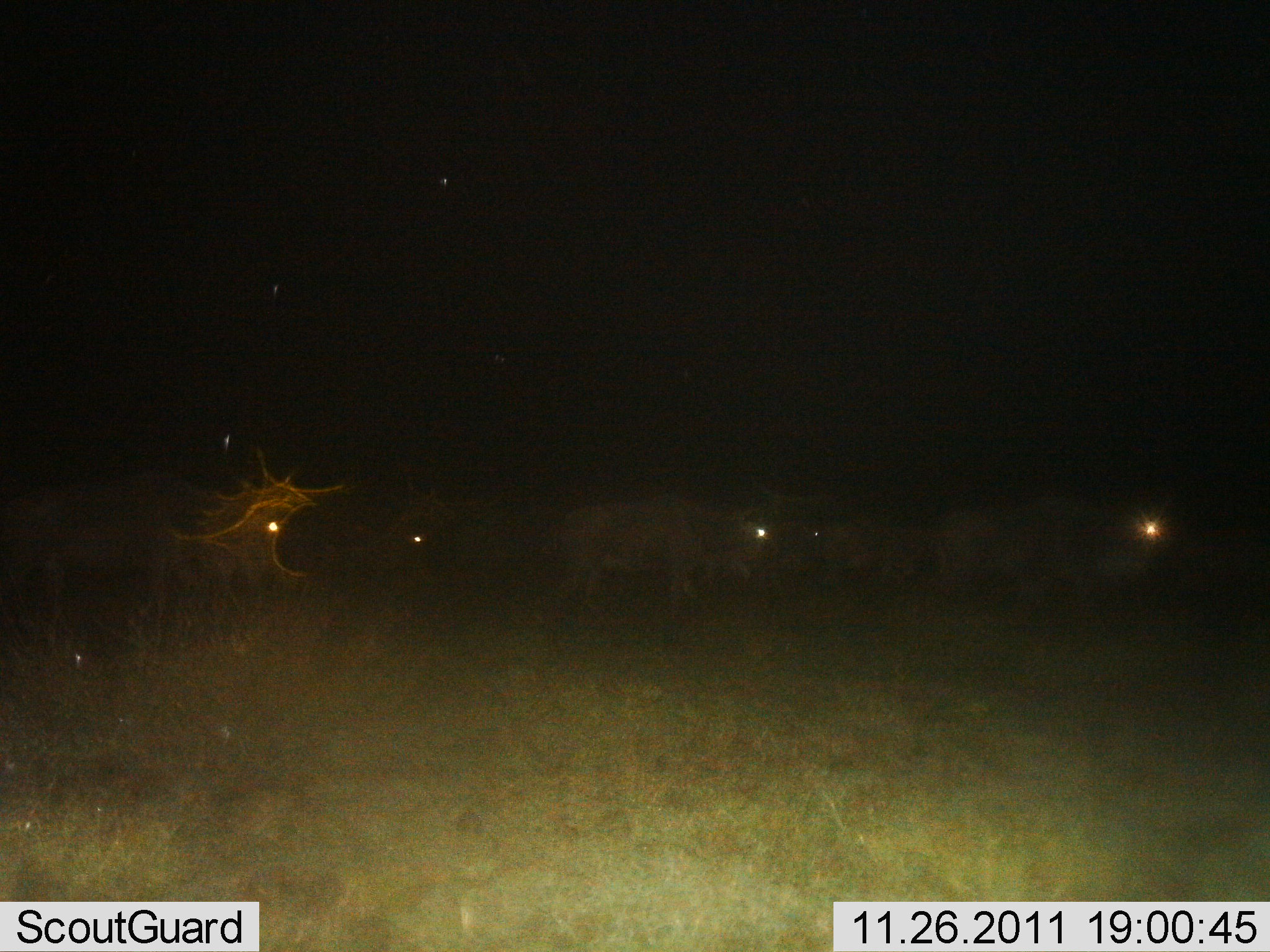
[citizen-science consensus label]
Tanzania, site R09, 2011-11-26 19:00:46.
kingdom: Animalia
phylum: Chordata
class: Mammalia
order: Artiodactyla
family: Bovidae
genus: Connochaetes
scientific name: Connochaetes taurinus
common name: blue wildebeest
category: wildebeest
Wildebeest (blue wildebeest) (Connochaetes taurinus), count 7. Behavior (volunteer vote fractions): standing 14%, resting 0%, moving 93%, interacting 0%. Young present (vote fraction): 0%. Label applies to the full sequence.